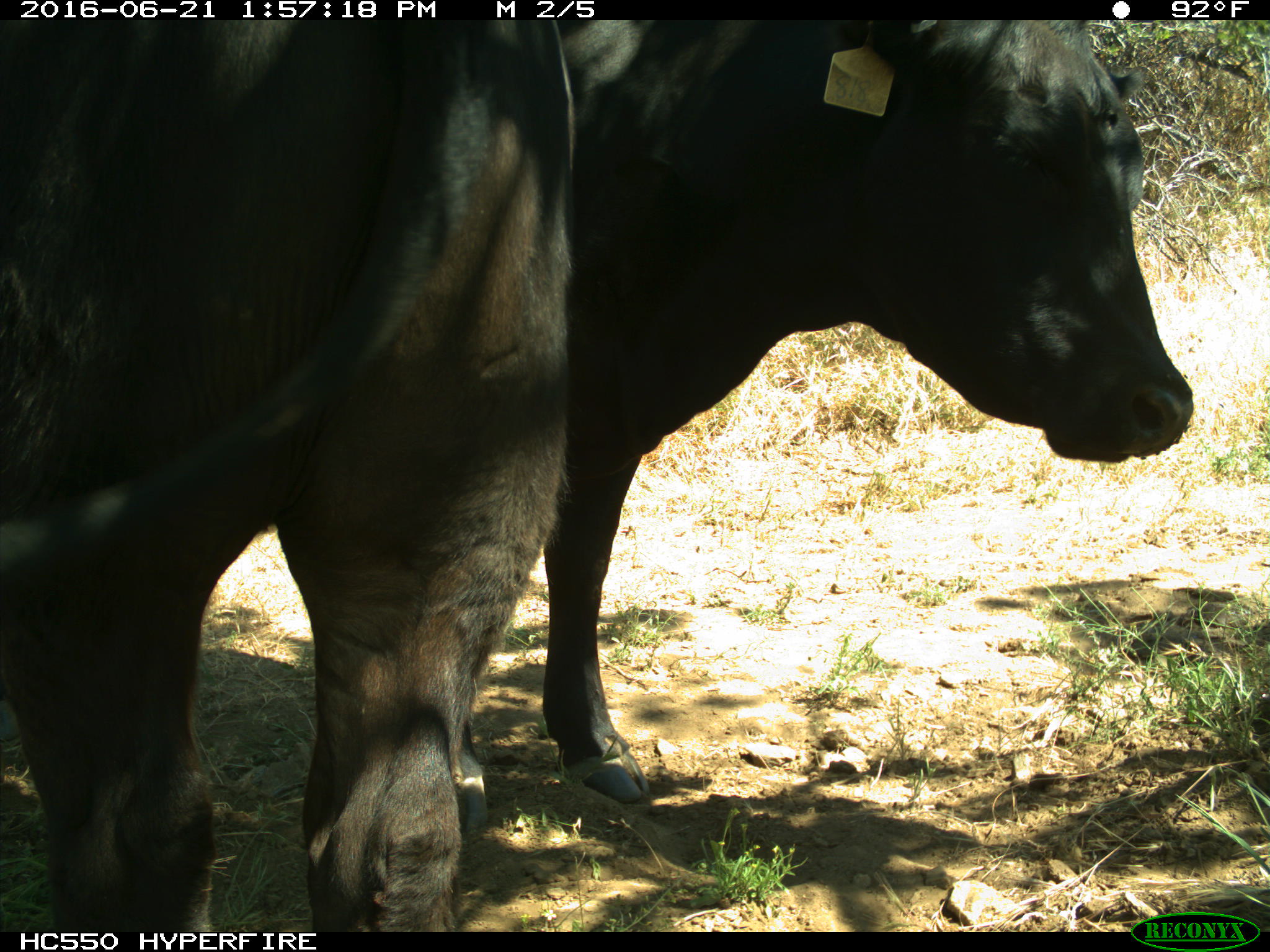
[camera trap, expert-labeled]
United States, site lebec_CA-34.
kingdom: Animalia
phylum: Chordata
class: Mammalia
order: Artiodactyla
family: Bovidae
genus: Bos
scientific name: Bos taurus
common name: domestic cow